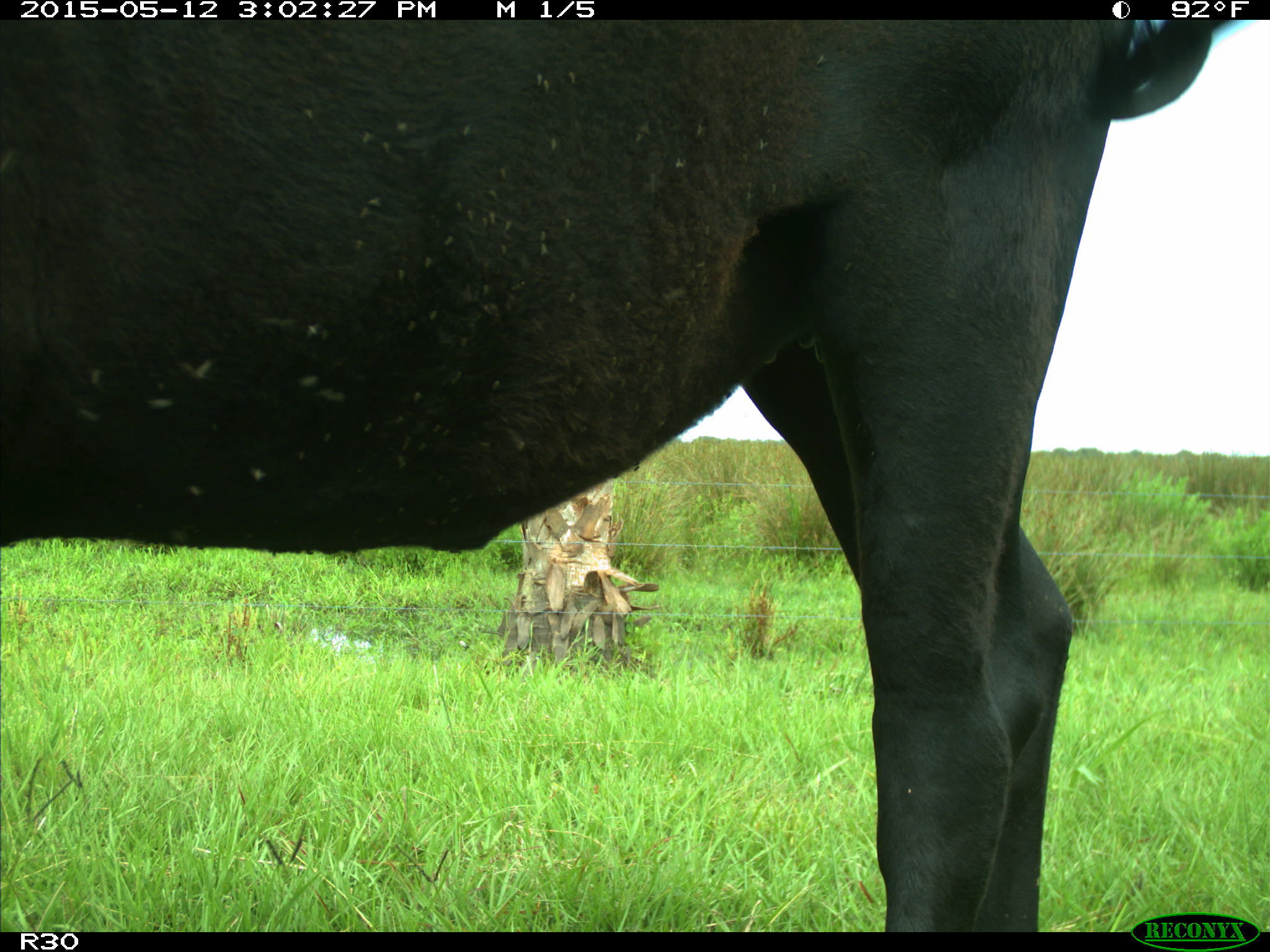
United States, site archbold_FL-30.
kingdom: Animalia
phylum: Chordata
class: Mammalia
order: Artiodactyla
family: Bovidae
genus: Bos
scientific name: Bos taurus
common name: domestic cow